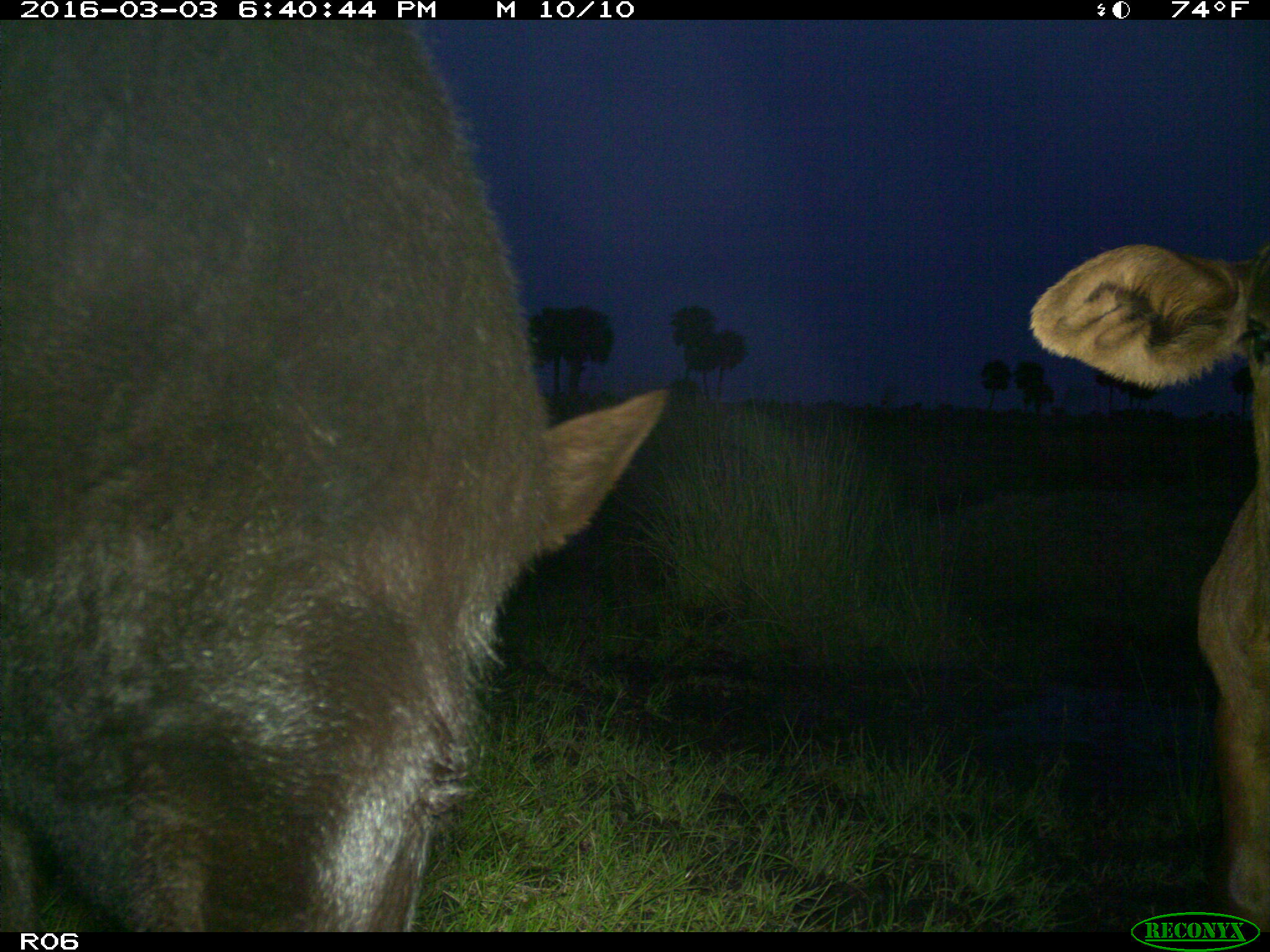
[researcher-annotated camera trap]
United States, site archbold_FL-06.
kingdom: Animalia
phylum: Chordata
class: Mammalia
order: Artiodactyla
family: Bovidae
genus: Bos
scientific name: Bos taurus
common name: domestic cow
Bos taurus (domestic cow).